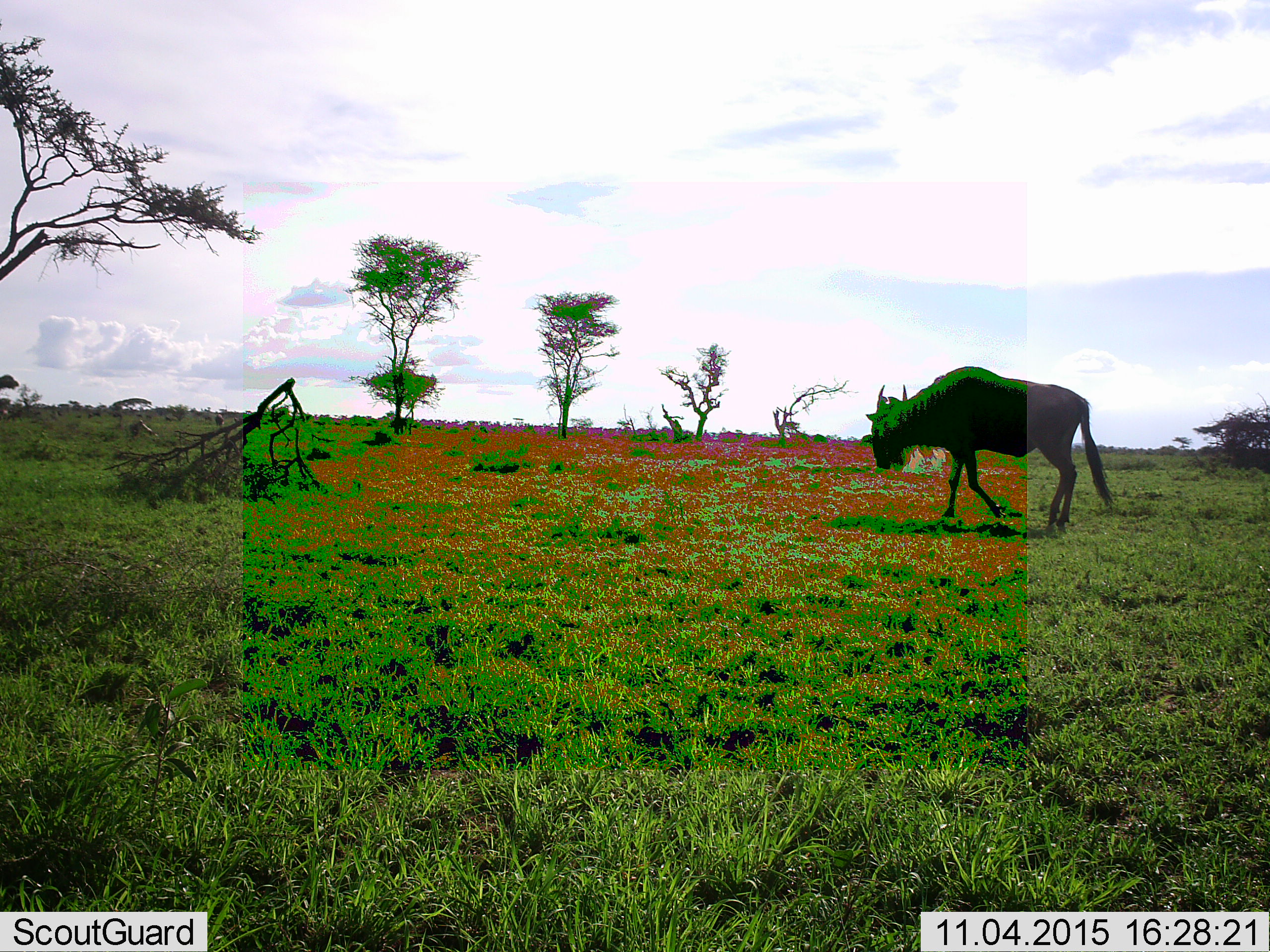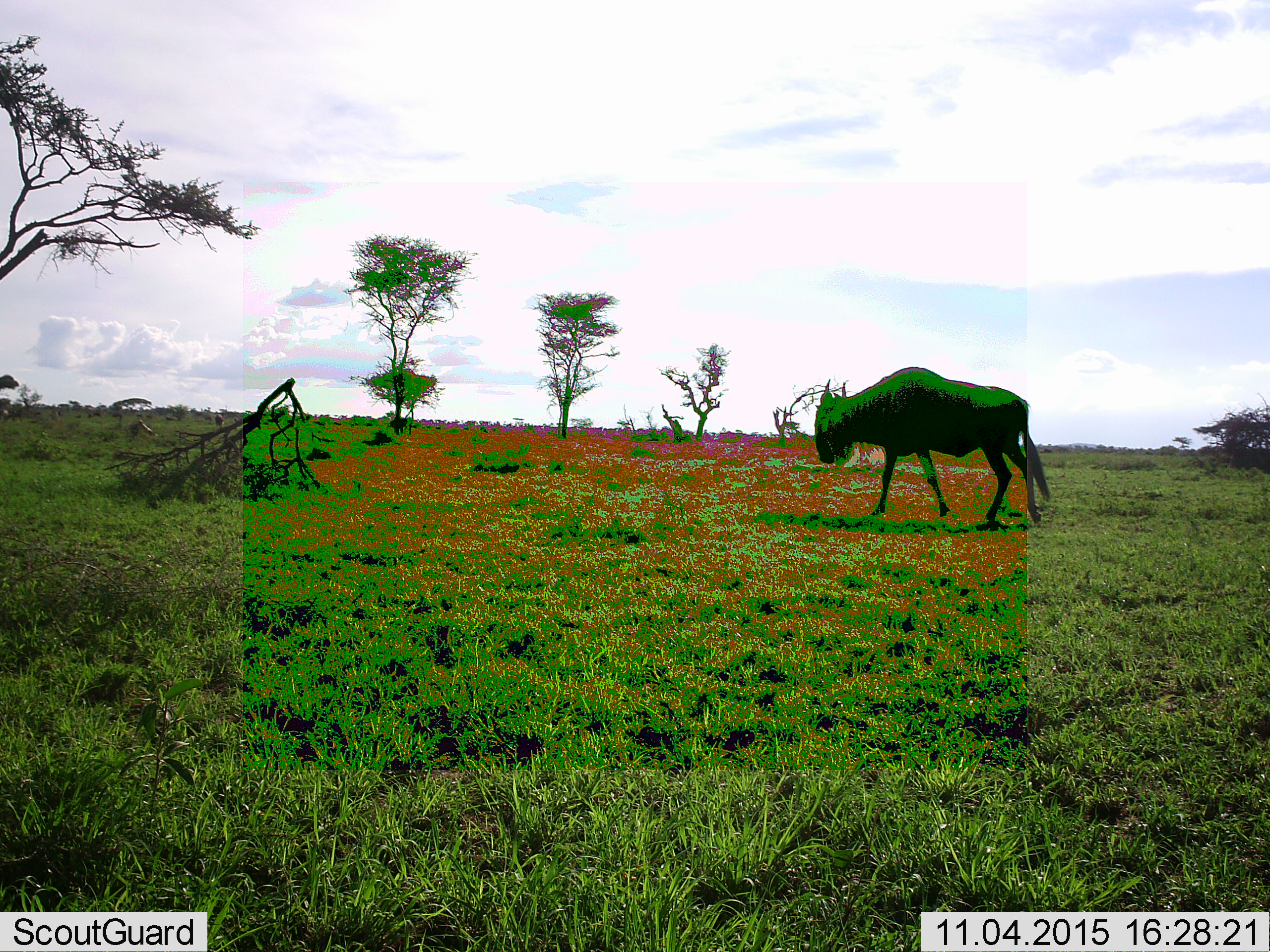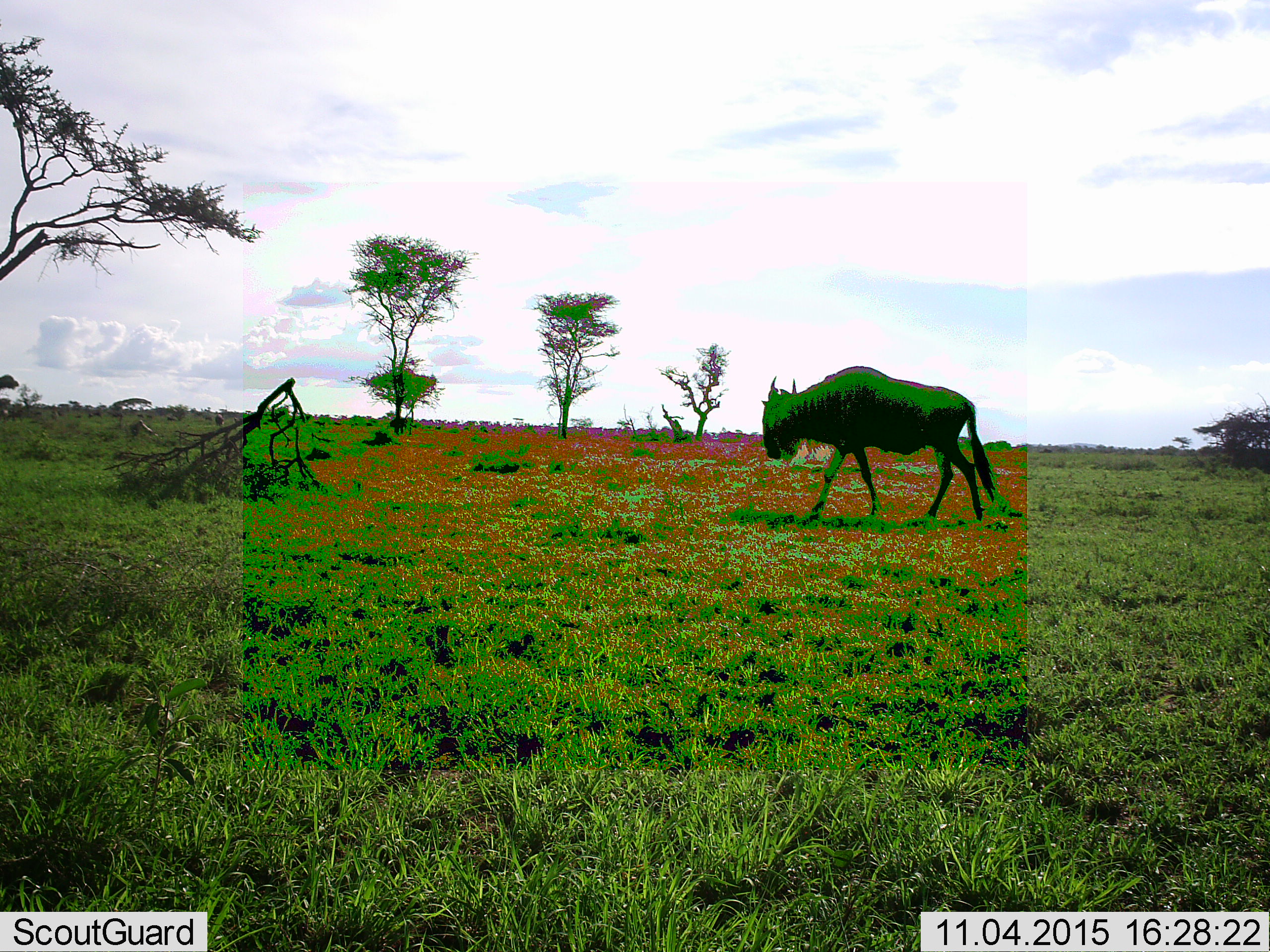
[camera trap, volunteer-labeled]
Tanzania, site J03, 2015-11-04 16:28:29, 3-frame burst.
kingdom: Animalia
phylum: Chordata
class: Mammalia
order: Artiodactyla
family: Bovidae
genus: Connochaetes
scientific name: Connochaetes taurinus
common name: blue wildebeest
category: wildebeest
Wildebeest (blue wildebeest) (Connochaetes taurinus), count 1. Behavior (volunteer vote fractions): standing 0%, resting 0%, moving 100%, interacting 0%. Young present (vote fraction): 0%. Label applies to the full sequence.